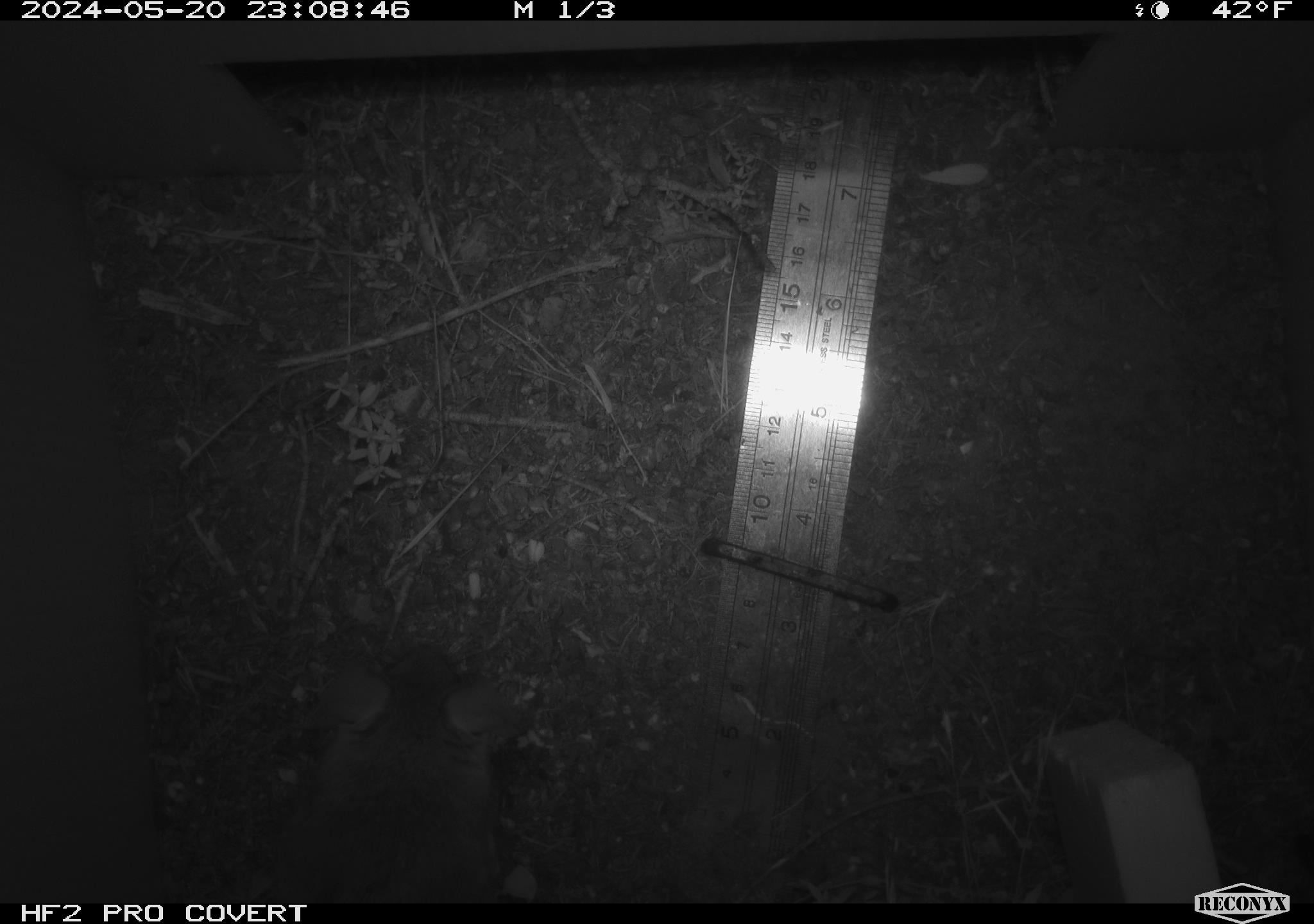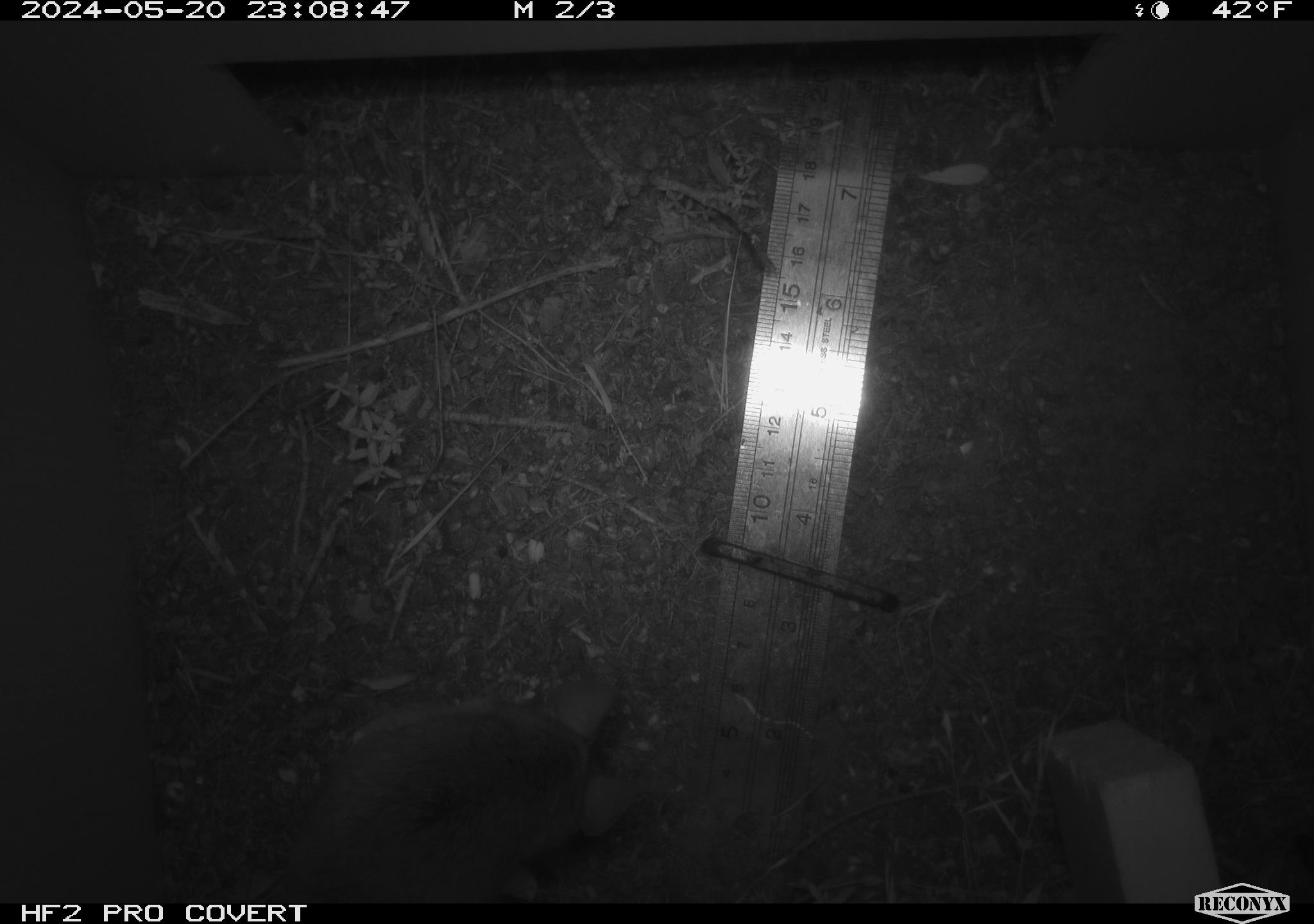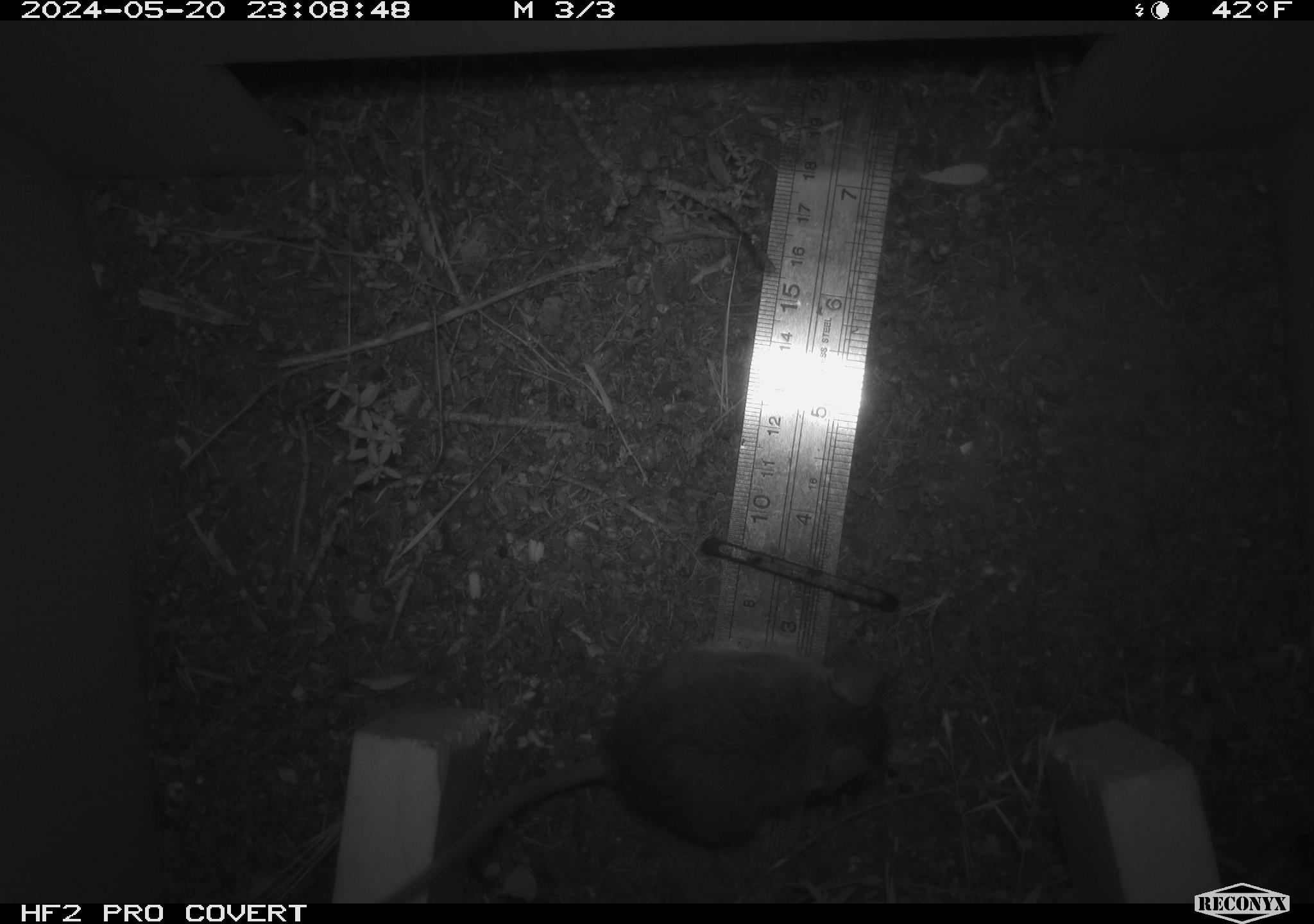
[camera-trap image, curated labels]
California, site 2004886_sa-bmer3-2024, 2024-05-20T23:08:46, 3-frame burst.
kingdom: Animalia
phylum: Chordata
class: Mammalia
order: Rodentia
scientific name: Rodentia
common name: mouse species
Mouse species (Rodentia).